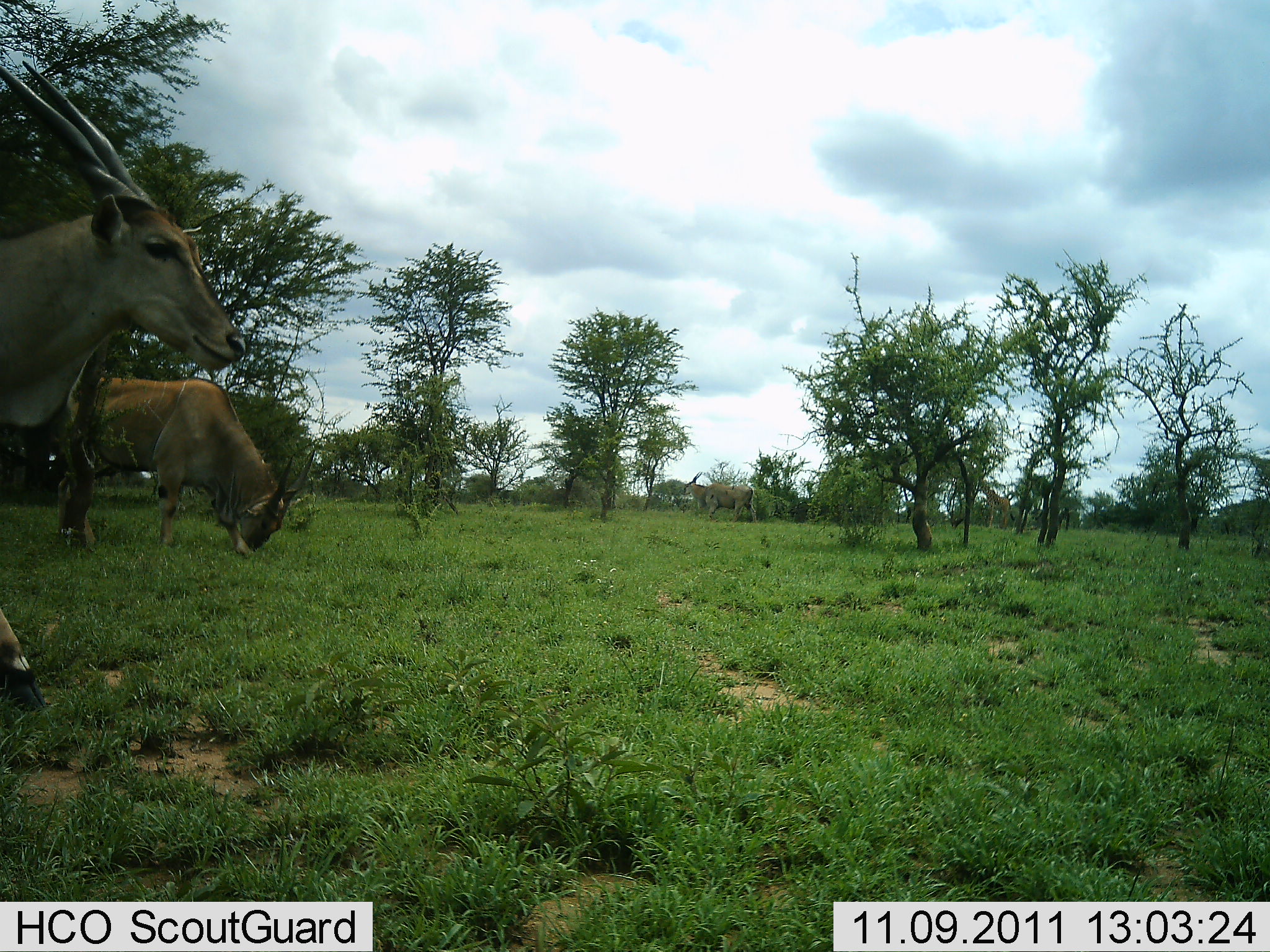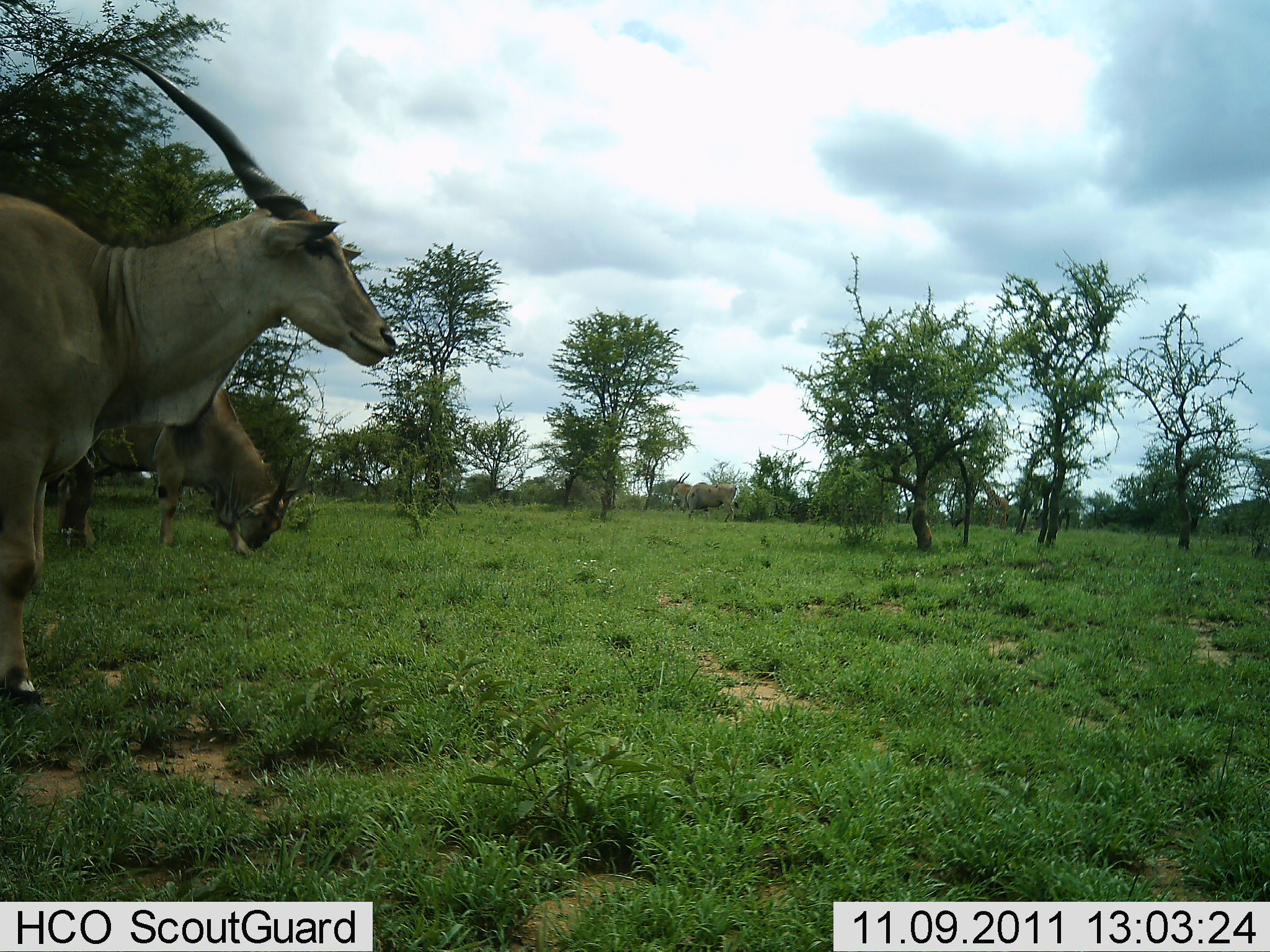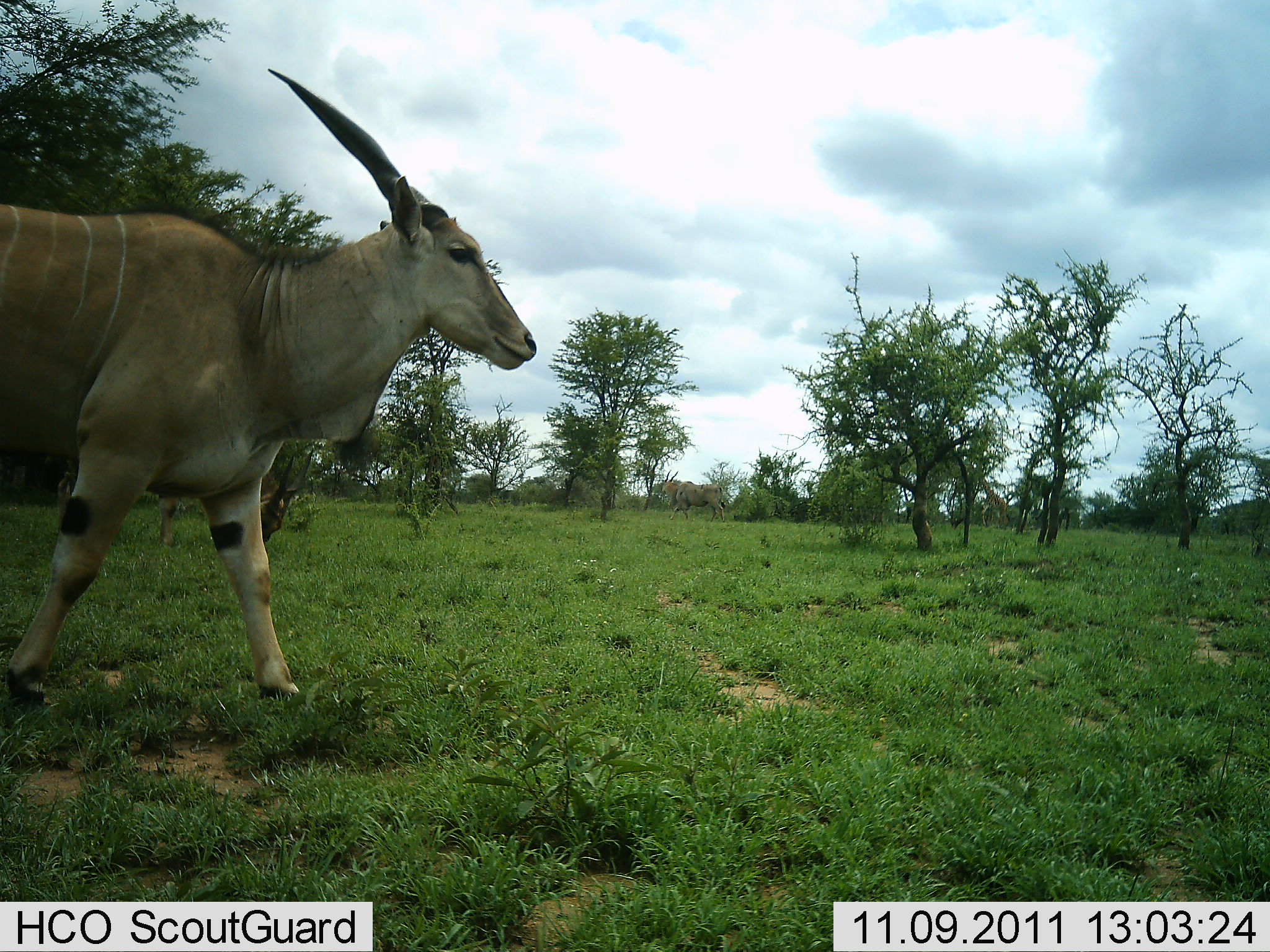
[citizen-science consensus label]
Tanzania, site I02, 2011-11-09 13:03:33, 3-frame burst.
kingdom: Animalia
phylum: Chordata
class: Mammalia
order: Artiodactyla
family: Bovidae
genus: Tragelaphus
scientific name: Tragelaphus oryx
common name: eland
Eland (Tragelaphus oryx), count 2. Behavior (volunteer vote fractions): standing 55%, resting 0%, moving 73%, interacting 0%. Young present (vote fraction): 0%. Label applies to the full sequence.